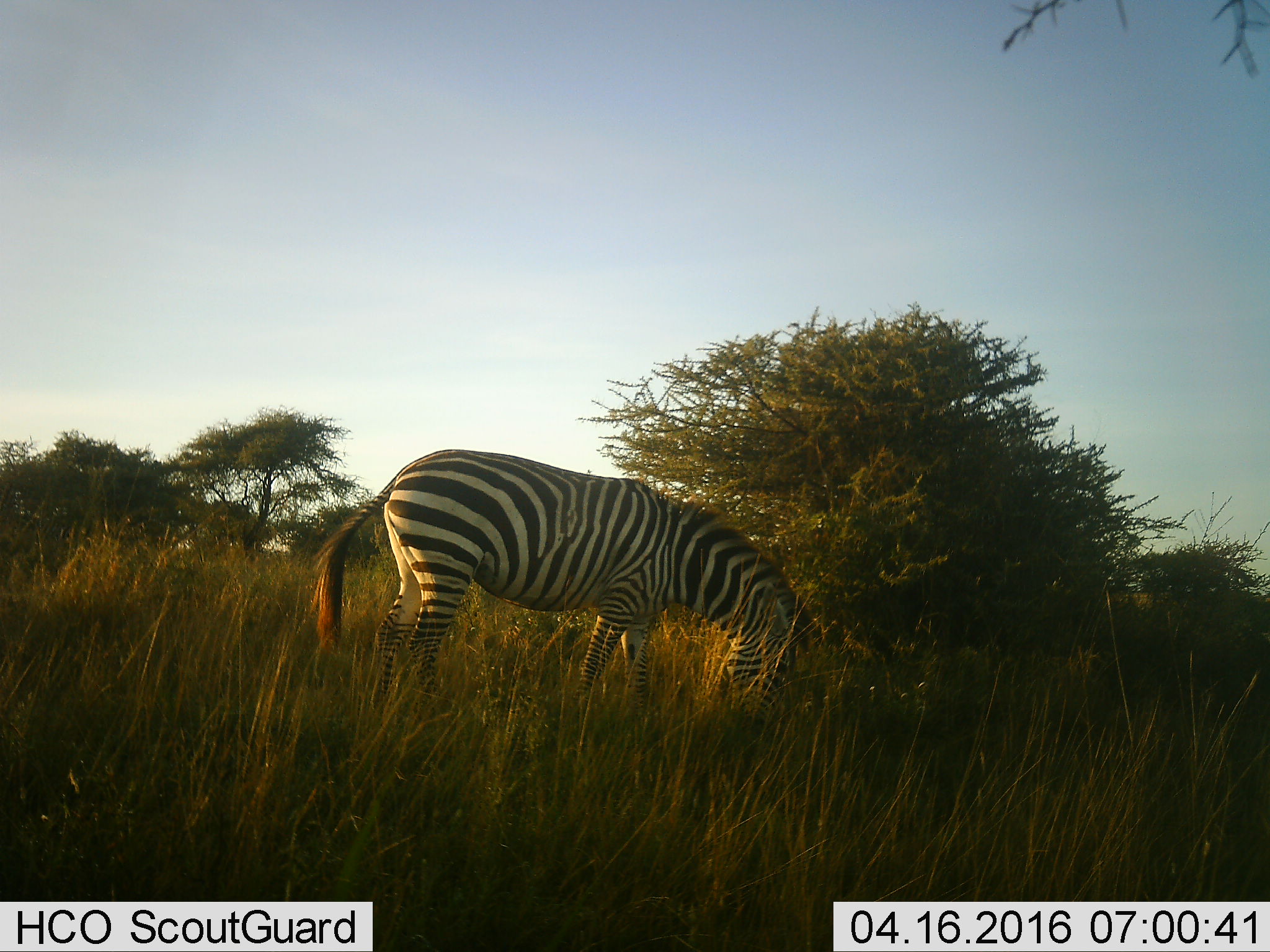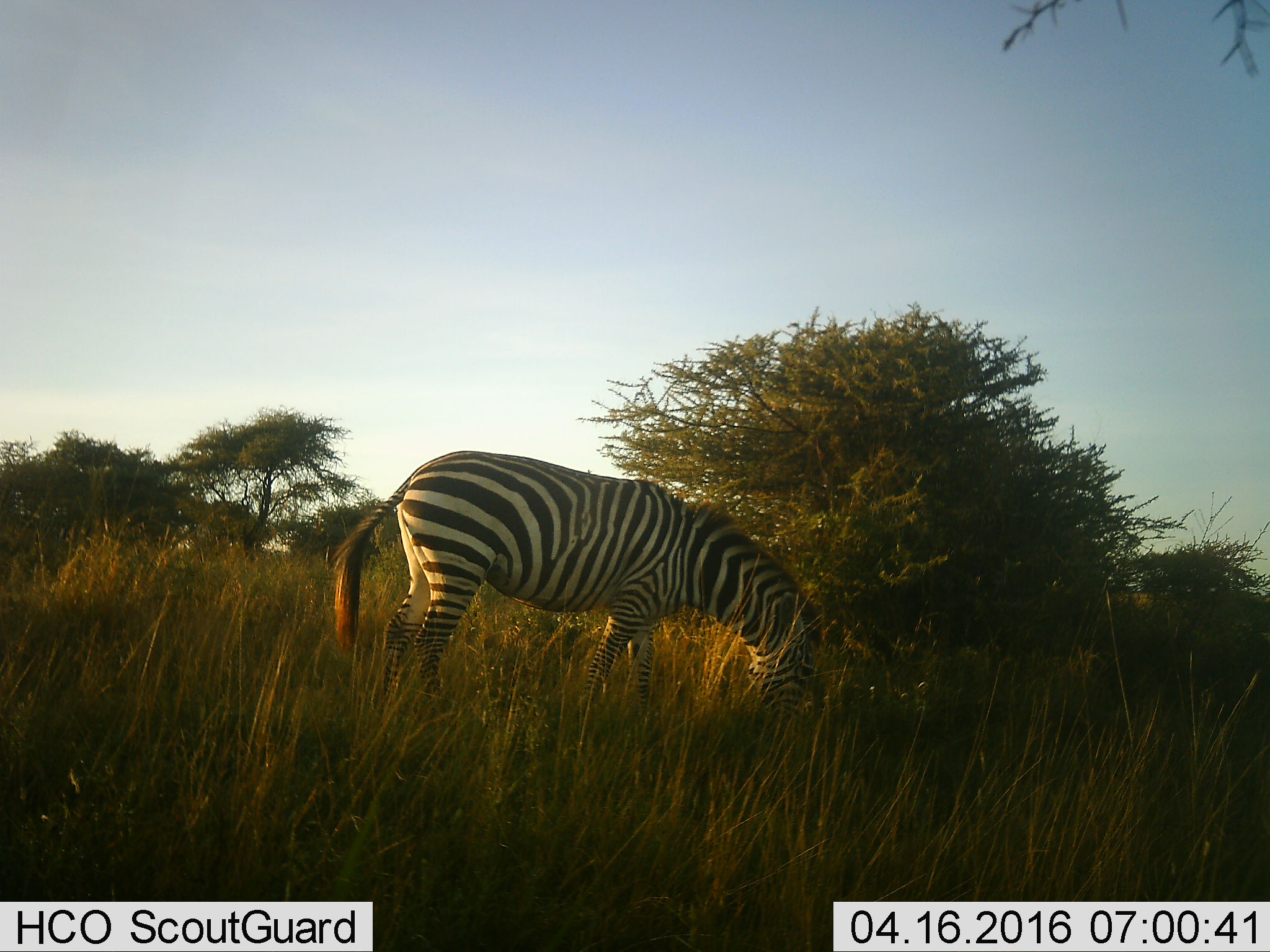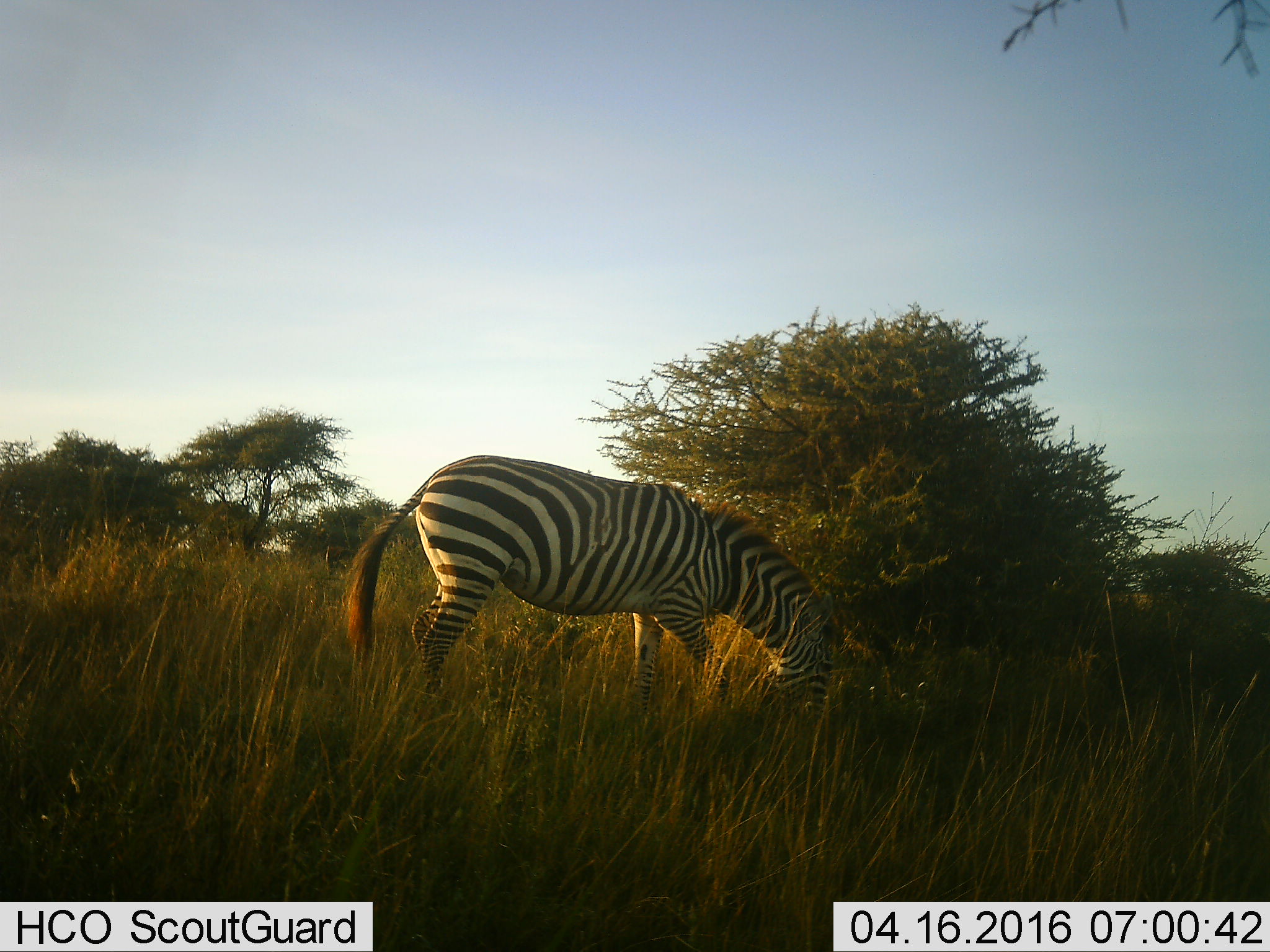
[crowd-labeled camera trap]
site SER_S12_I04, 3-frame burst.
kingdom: Animalia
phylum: Chordata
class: Mammalia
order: Perissodactyla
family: Equidae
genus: Equus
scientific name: Equus quagga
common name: plains zebra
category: zebraplains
Zebraplains (plains zebra) (Equus quagga), count 1. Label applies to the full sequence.